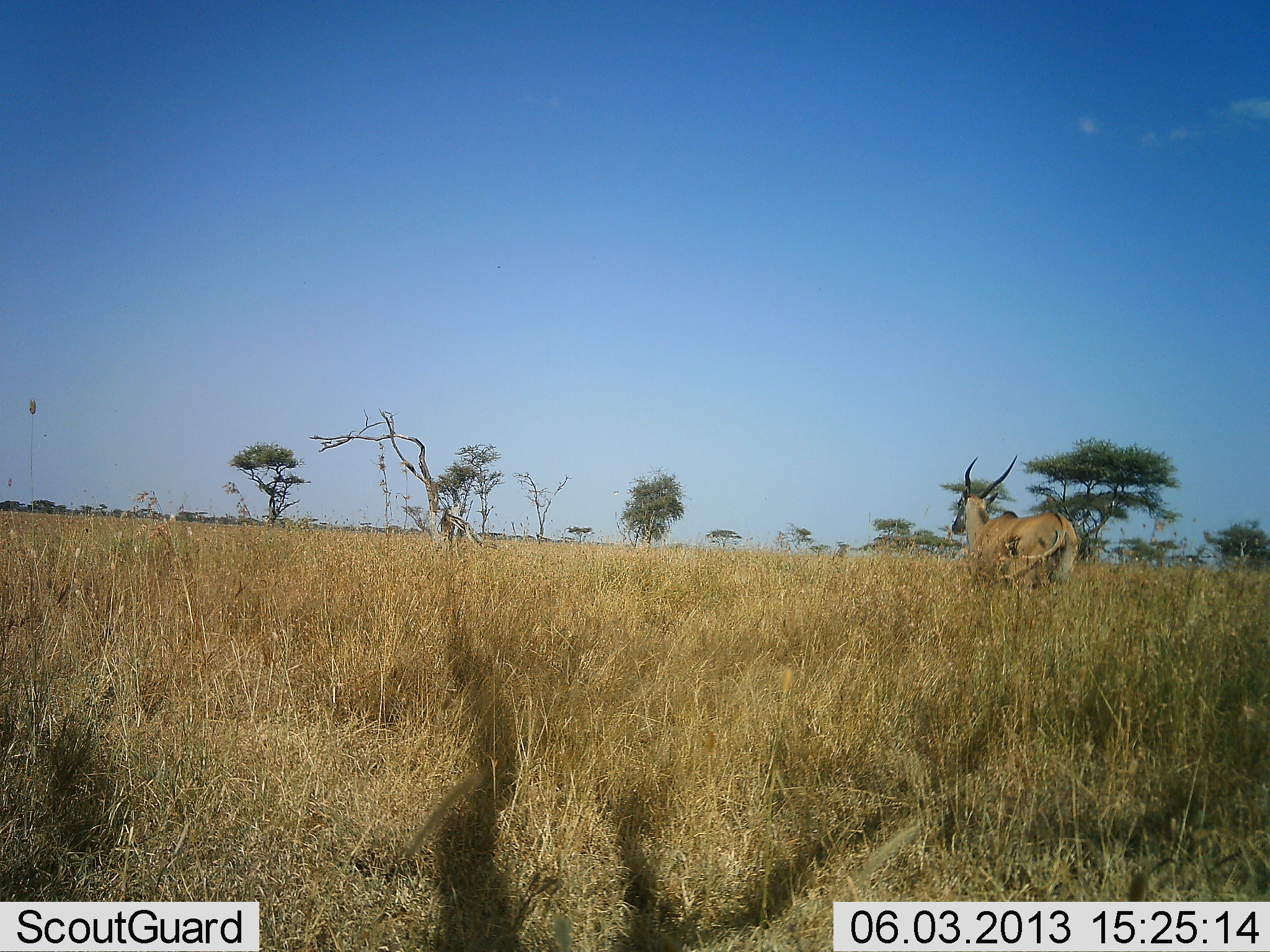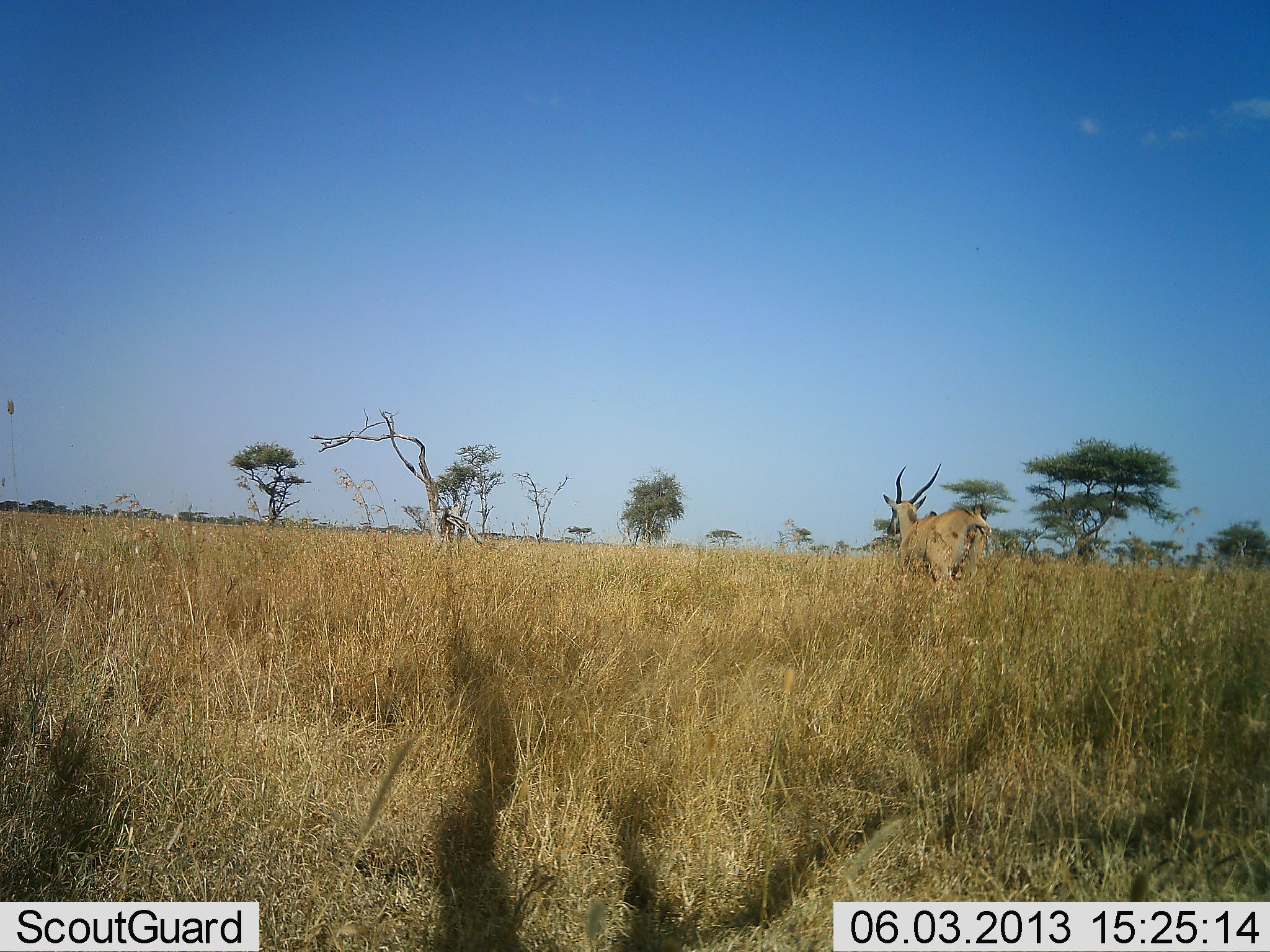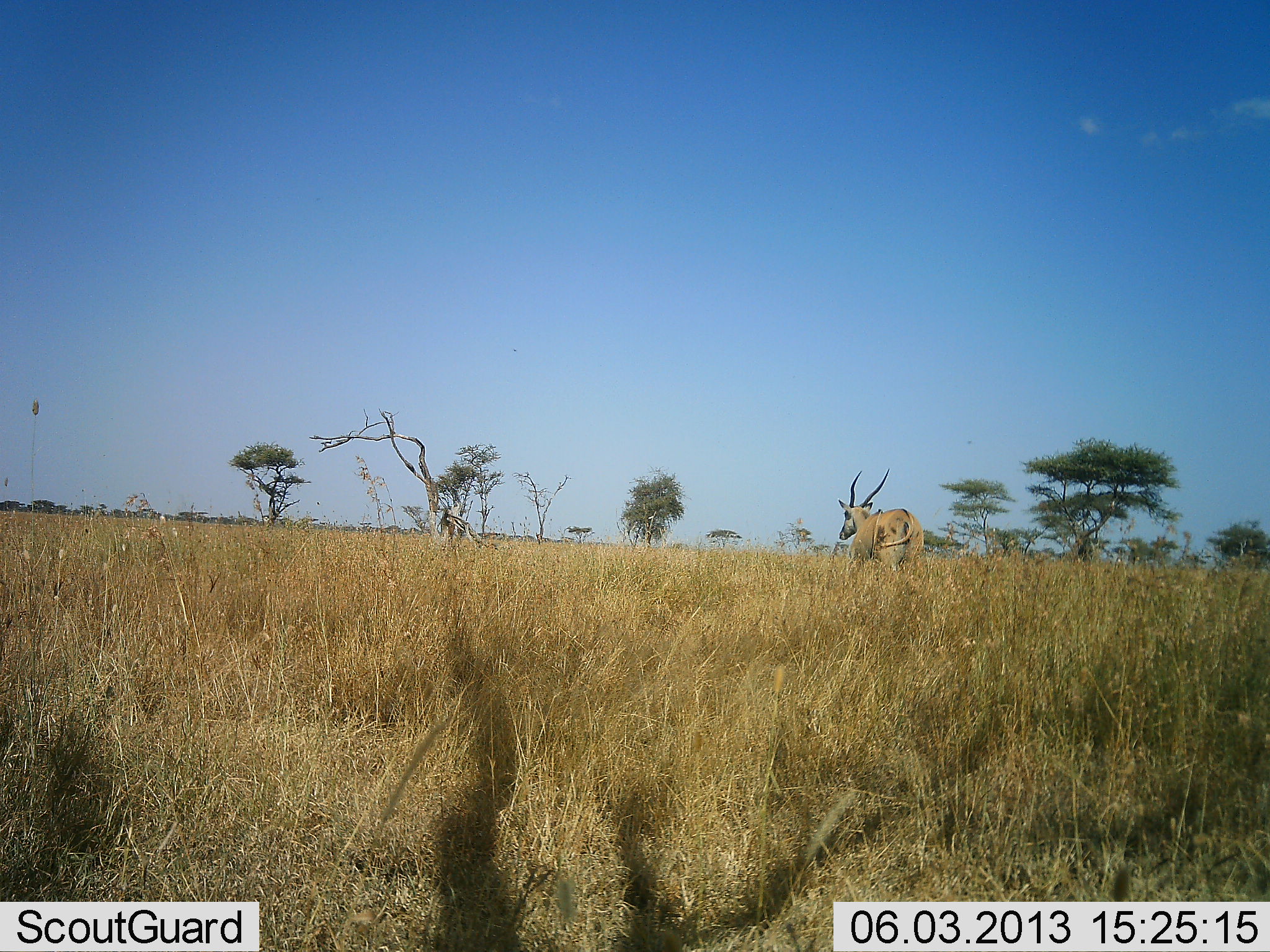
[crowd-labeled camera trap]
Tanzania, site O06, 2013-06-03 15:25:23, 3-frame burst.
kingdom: Animalia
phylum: Chordata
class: Mammalia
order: Artiodactyla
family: Bovidae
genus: Tragelaphus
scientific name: Tragelaphus oryx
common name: eland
Eland (Tragelaphus oryx), count 1. Behavior (volunteer vote fractions): standing 8%, resting 0%, moving 100%, interacting 0%. Young present (vote fraction): 0%. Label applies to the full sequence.